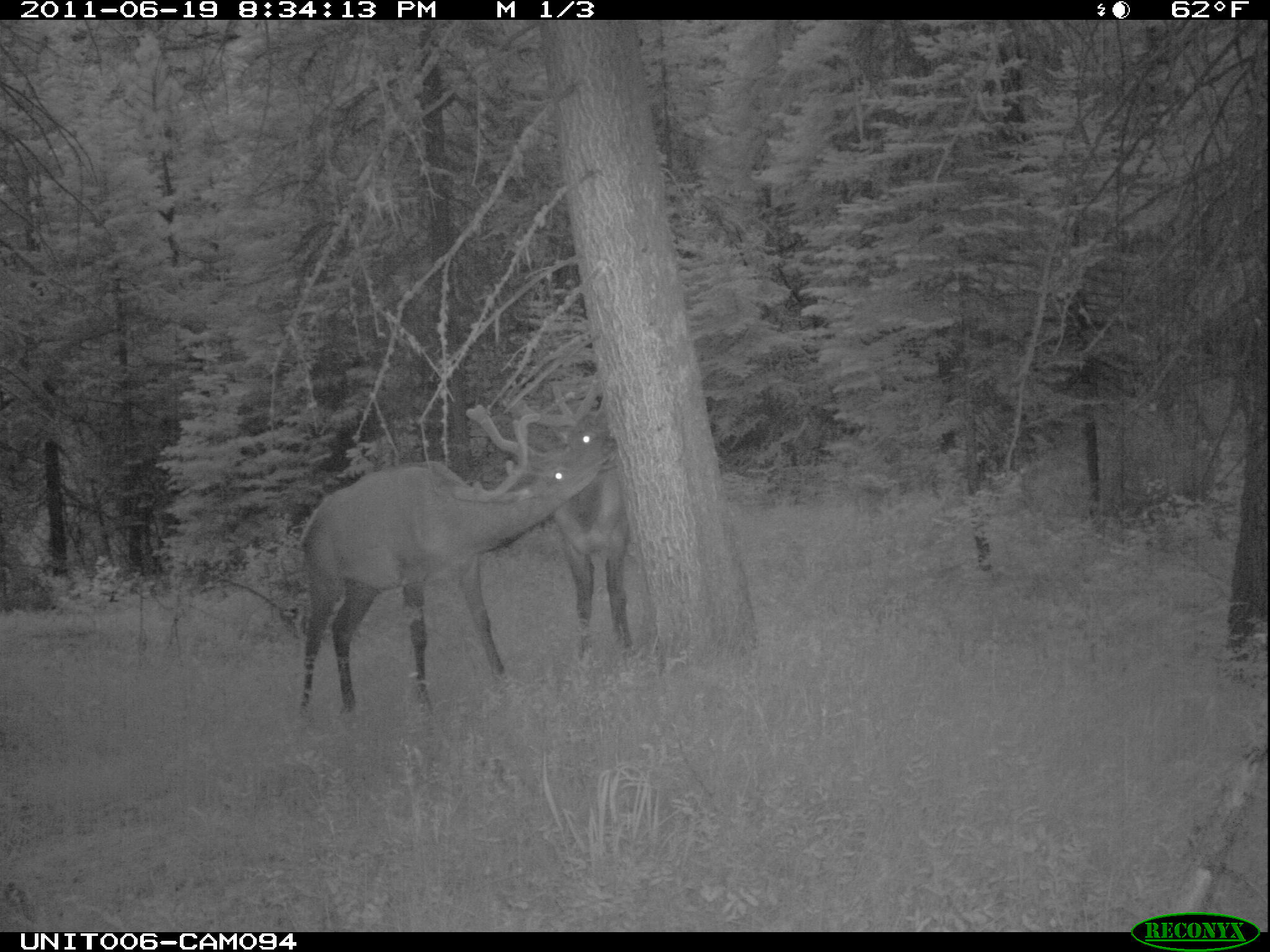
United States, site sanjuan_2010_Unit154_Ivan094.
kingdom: Animalia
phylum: Chordata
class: Mammalia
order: Artiodactyla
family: Cervidae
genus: Cervus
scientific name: Cervus elaphus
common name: red deer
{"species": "Cervus elaphus (red deer)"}